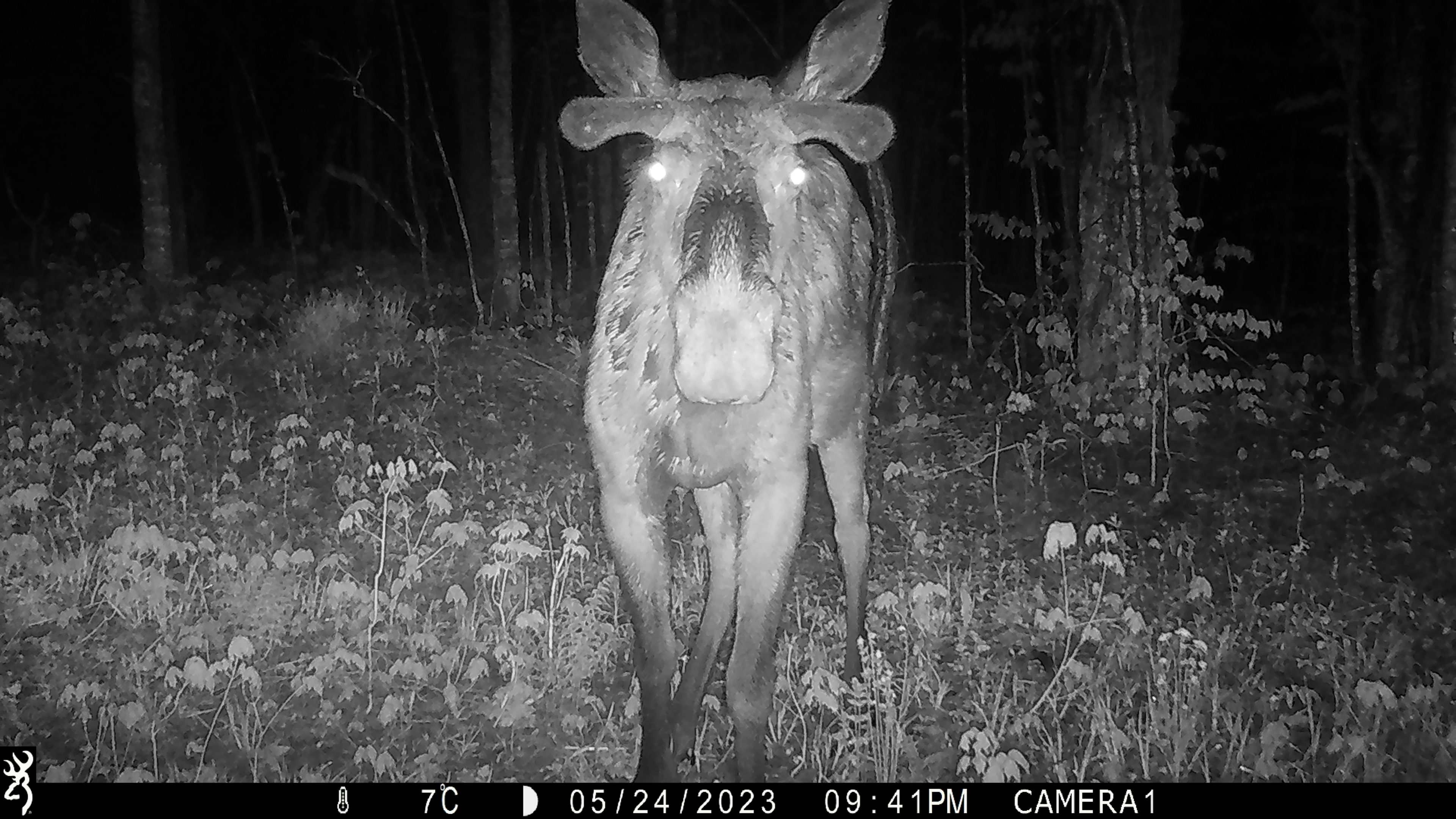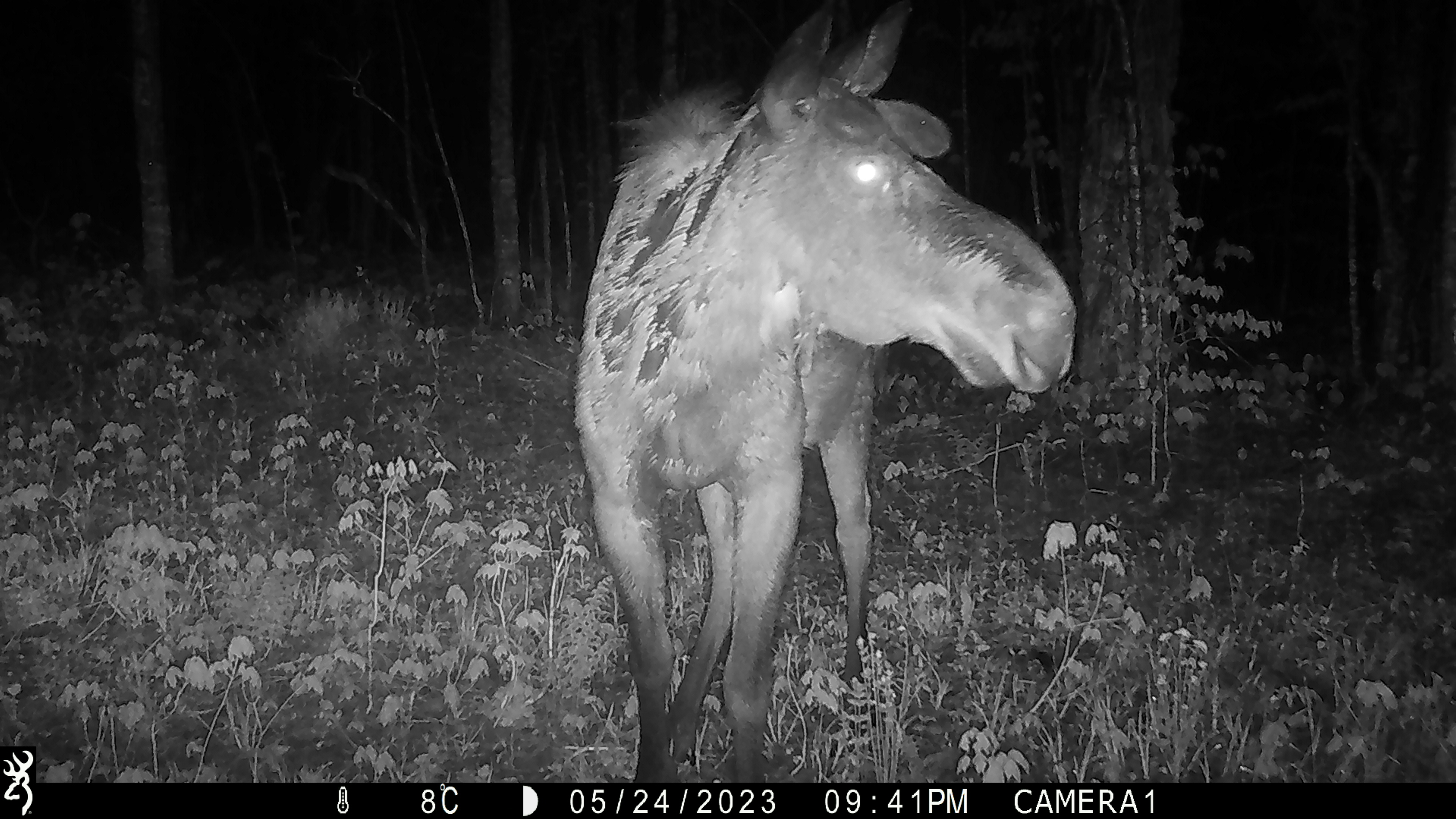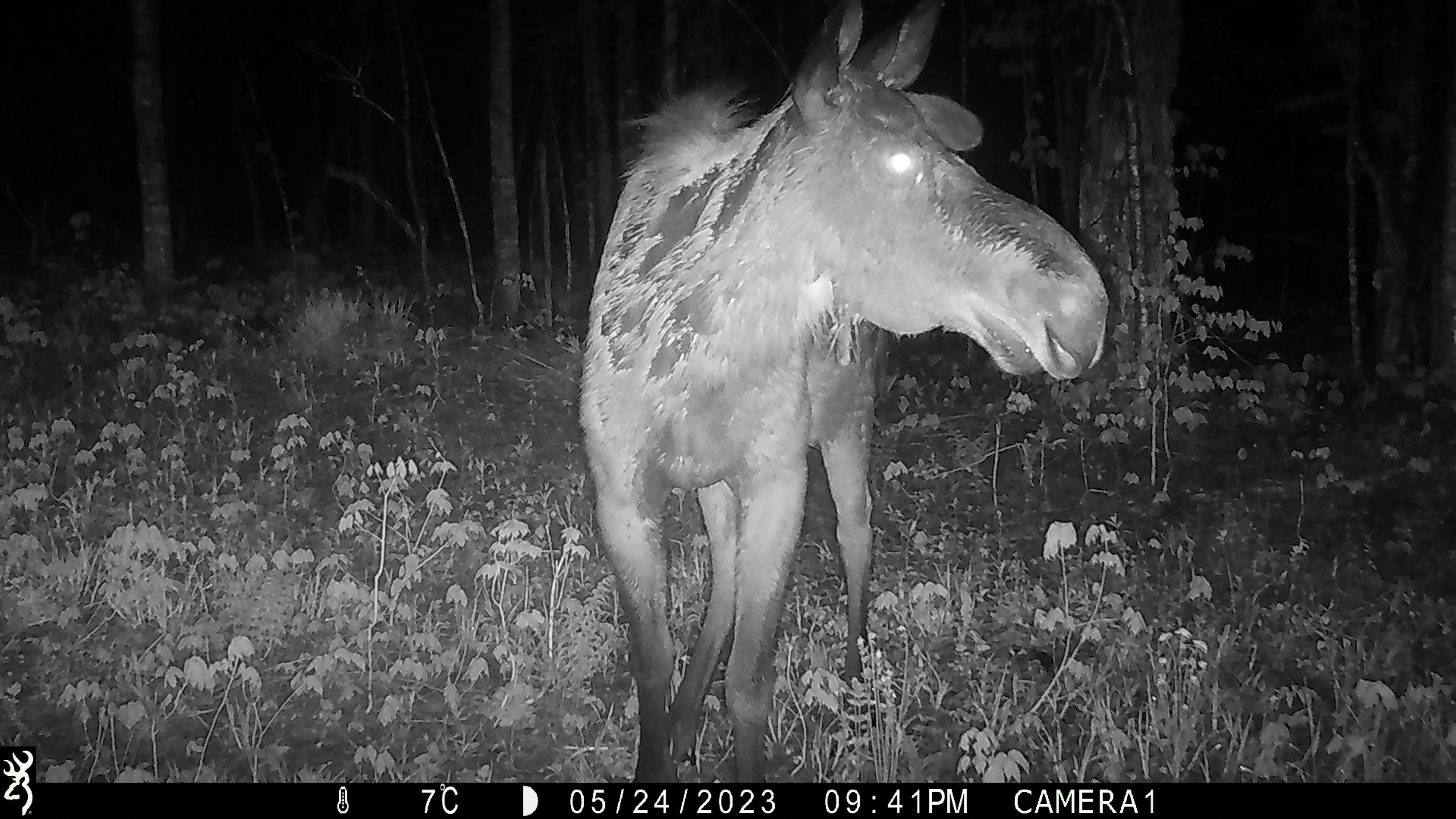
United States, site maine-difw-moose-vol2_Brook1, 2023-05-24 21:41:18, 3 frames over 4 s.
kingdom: Animalia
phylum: Chordata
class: Mammalia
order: Artiodactyla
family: Cervidae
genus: Alces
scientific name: Alces alces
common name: moose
Moose (Alces alces).